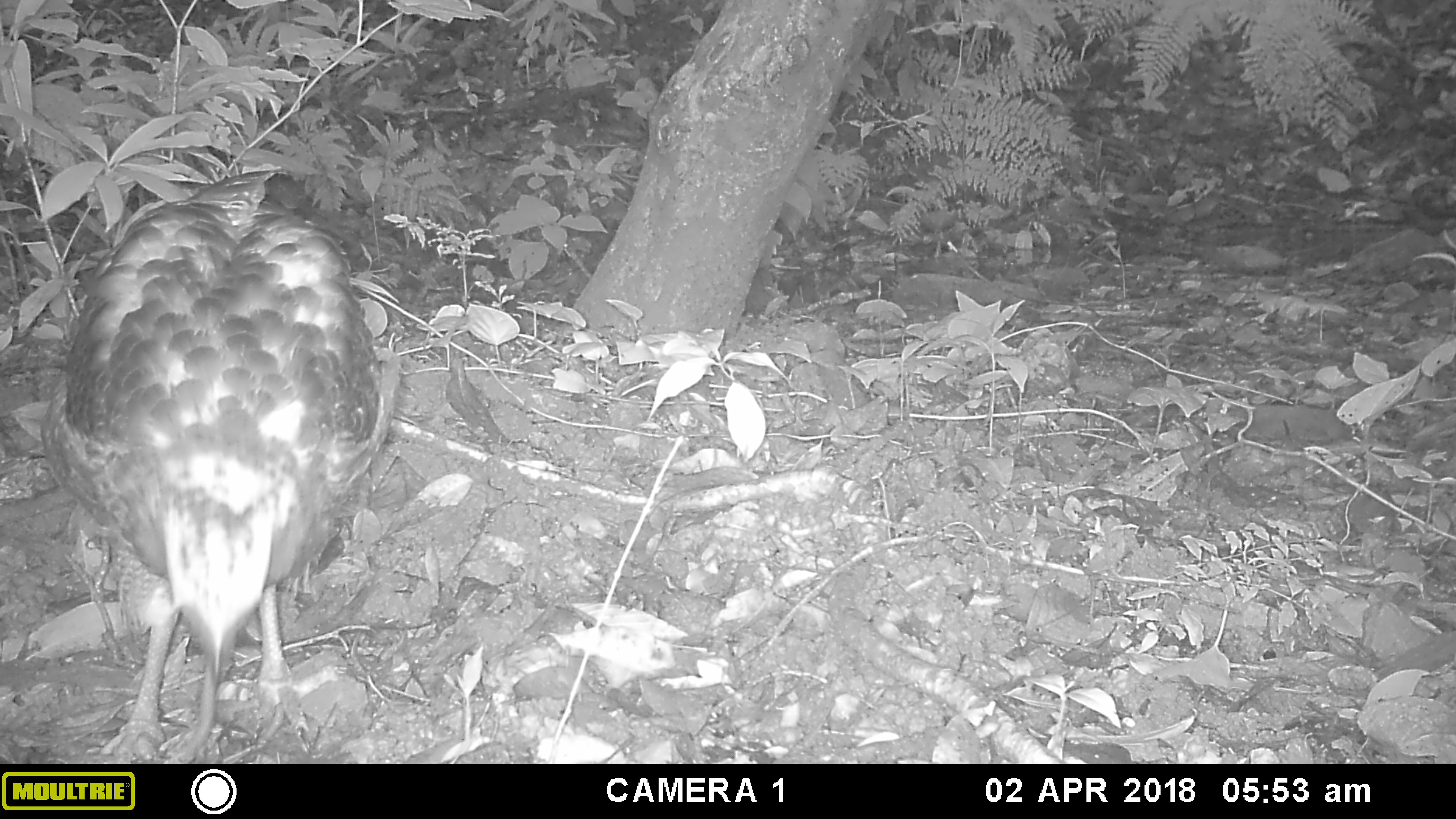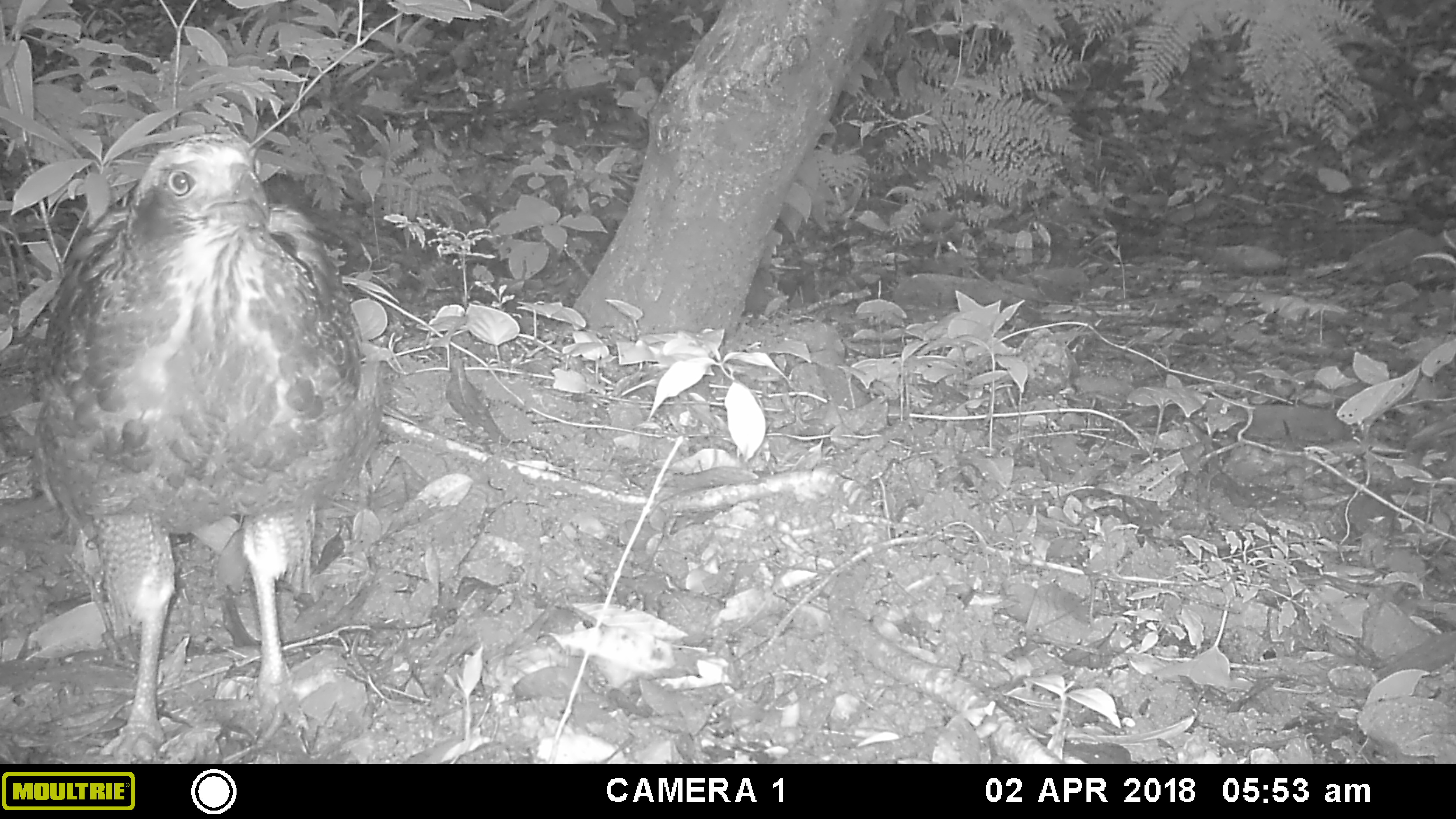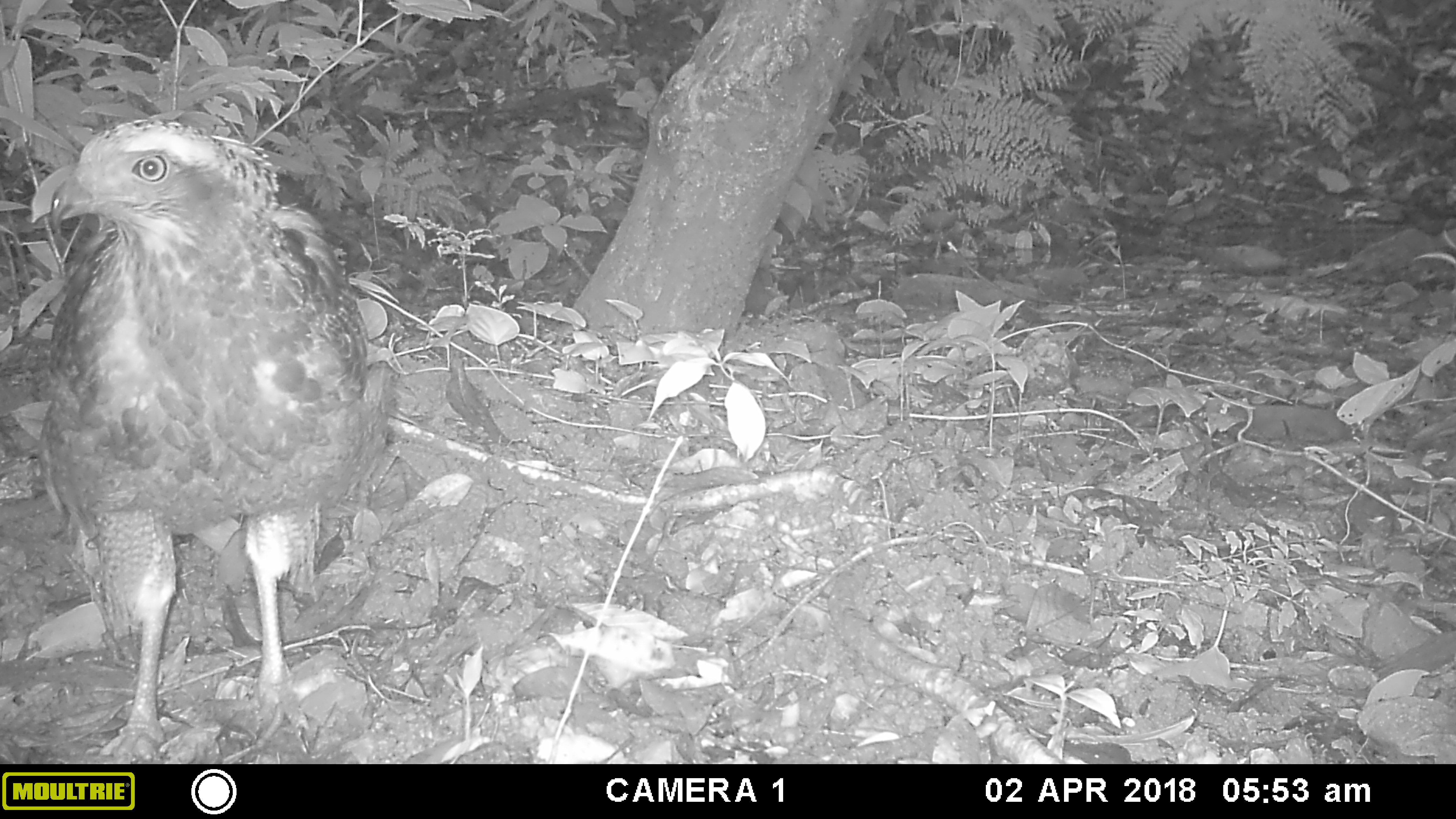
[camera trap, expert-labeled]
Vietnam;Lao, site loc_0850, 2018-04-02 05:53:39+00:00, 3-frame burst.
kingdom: Animalia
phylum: Chordata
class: Aves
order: Accipitriformes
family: Accipitridae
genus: Spilornis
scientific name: Spilornis cheela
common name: crested serpent eagle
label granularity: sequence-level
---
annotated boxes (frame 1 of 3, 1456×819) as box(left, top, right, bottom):
crested serpent eagle: box(39, 167, 391, 764)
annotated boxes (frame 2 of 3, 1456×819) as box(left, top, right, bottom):
crested serpent eagle: box(32, 131, 383, 764)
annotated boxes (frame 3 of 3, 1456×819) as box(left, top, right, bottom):
crested serpent eagle: box(35, 117, 388, 764)